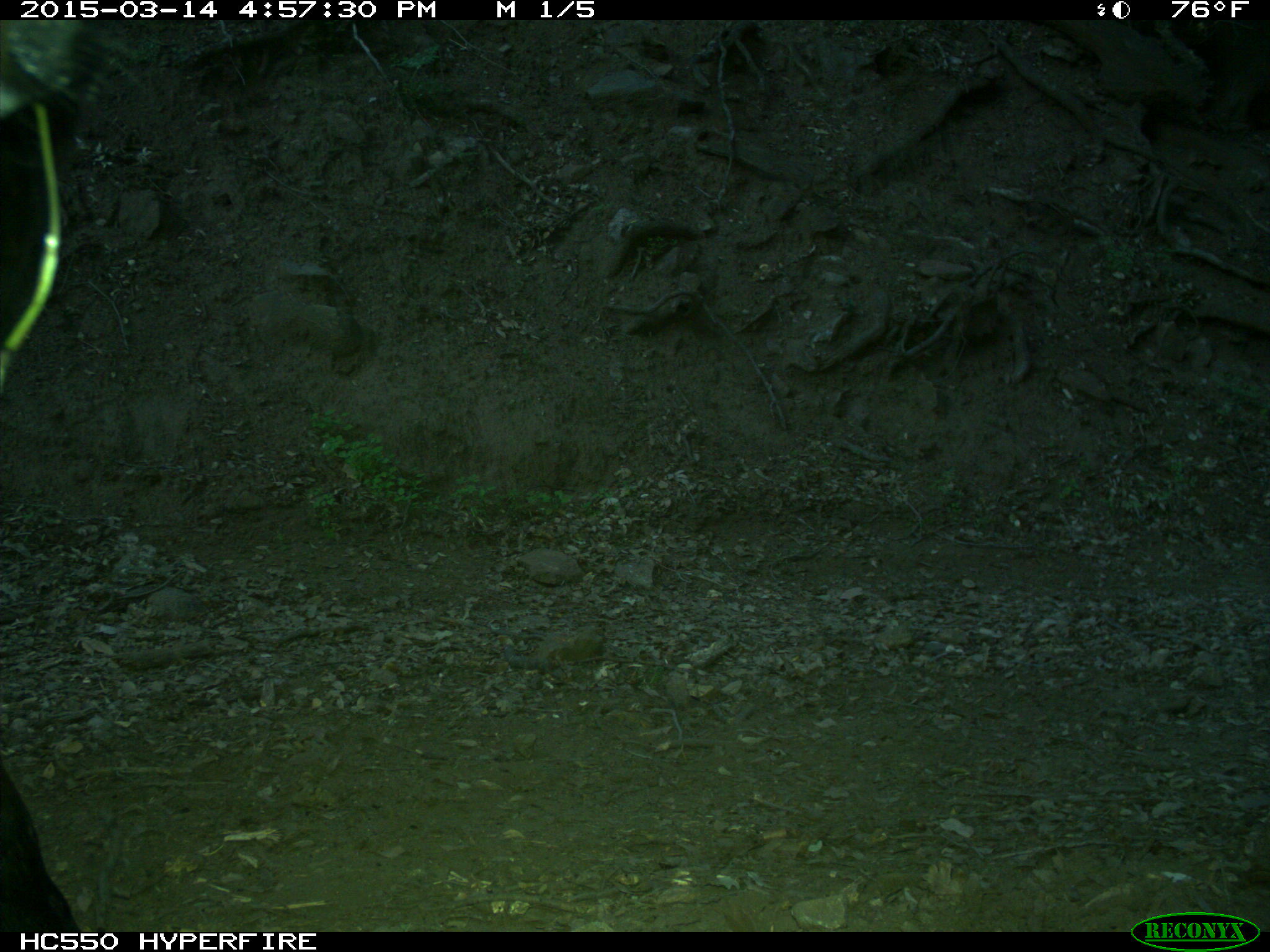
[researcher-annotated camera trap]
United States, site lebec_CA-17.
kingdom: Animalia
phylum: Chordata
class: Mammalia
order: Artiodactyla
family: Bovidae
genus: Bos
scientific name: Bos taurus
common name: domestic cow